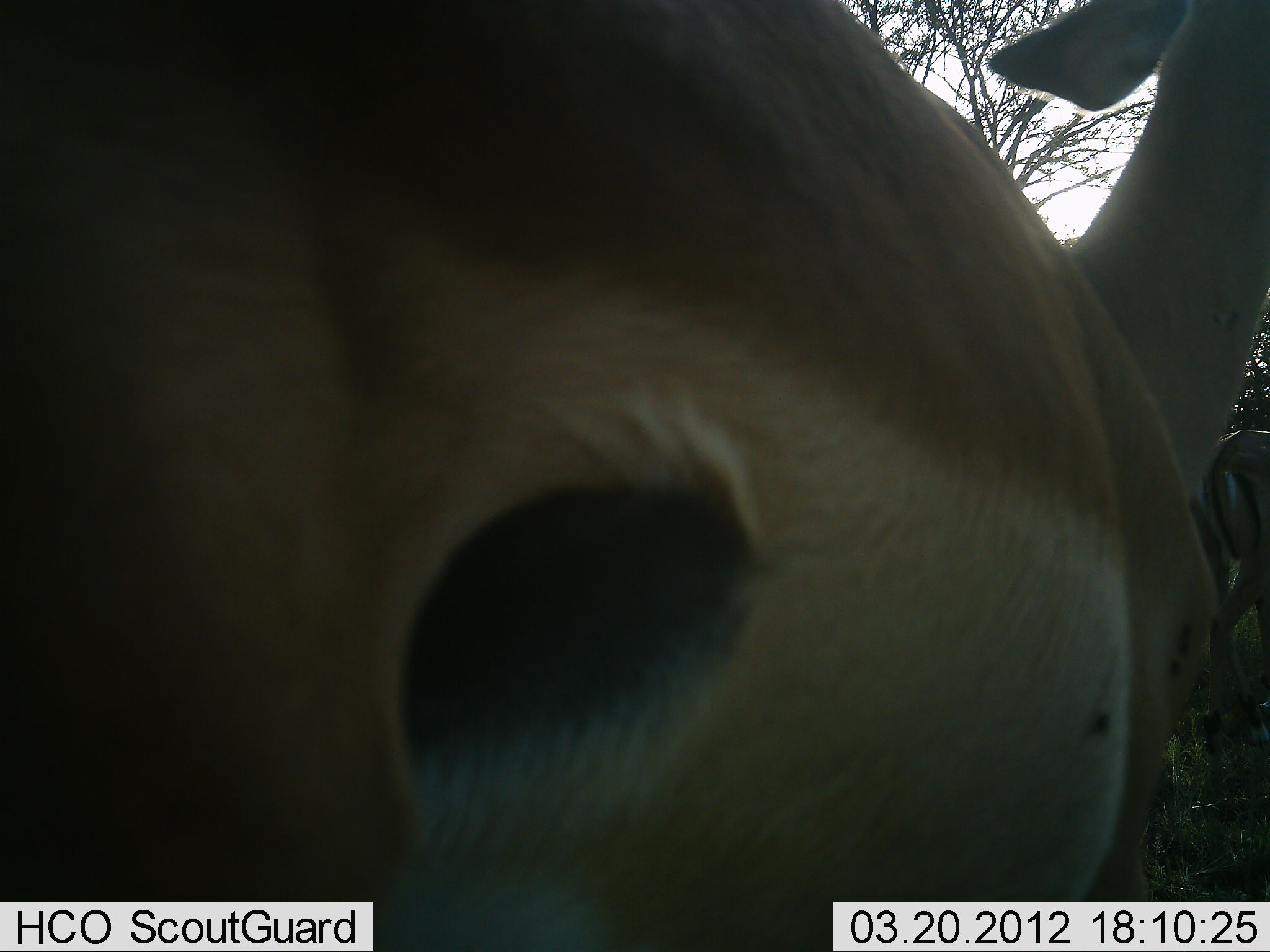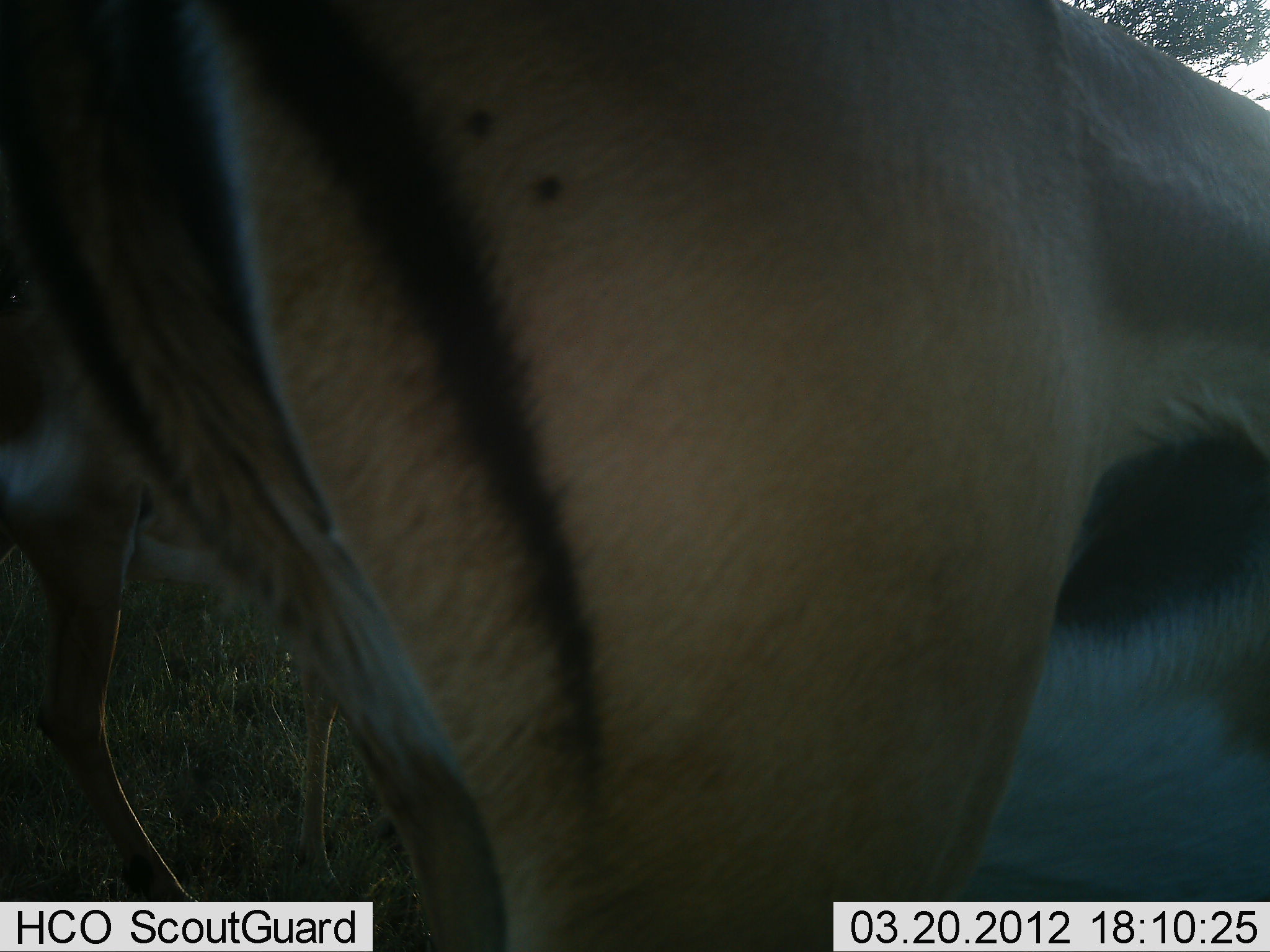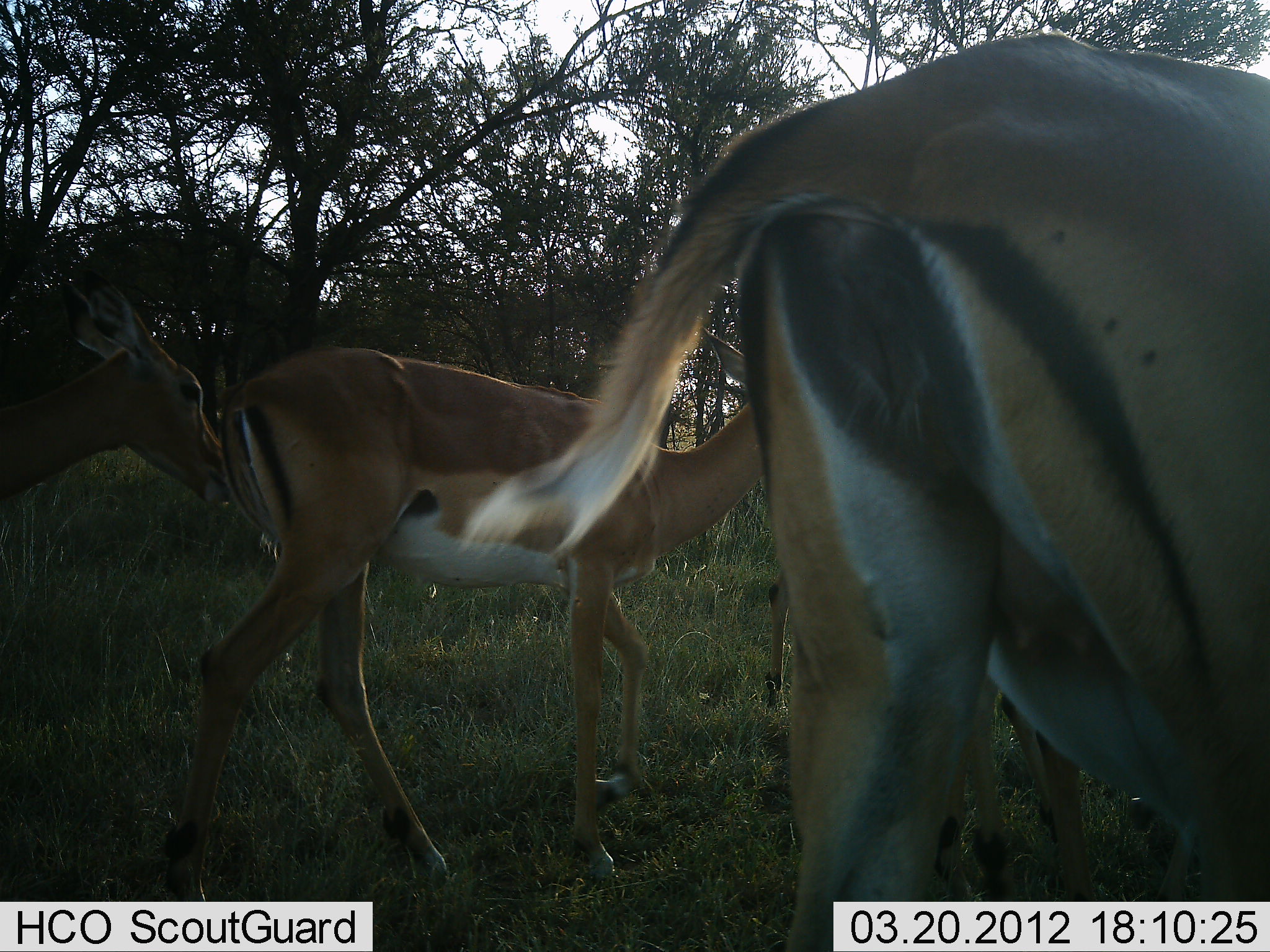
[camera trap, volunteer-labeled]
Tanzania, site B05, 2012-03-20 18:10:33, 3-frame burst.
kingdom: Animalia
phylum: Chordata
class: Mammalia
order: Artiodactyla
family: Bovidae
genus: Aepyceros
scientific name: Aepyceros melampus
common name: impala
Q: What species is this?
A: Impala (Aepyceros melampus).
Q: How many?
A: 3.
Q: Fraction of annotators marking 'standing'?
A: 25%.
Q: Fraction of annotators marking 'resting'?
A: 0%.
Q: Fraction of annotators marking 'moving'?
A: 81%.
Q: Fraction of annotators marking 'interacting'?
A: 0%.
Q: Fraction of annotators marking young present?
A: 6%.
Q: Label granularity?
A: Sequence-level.